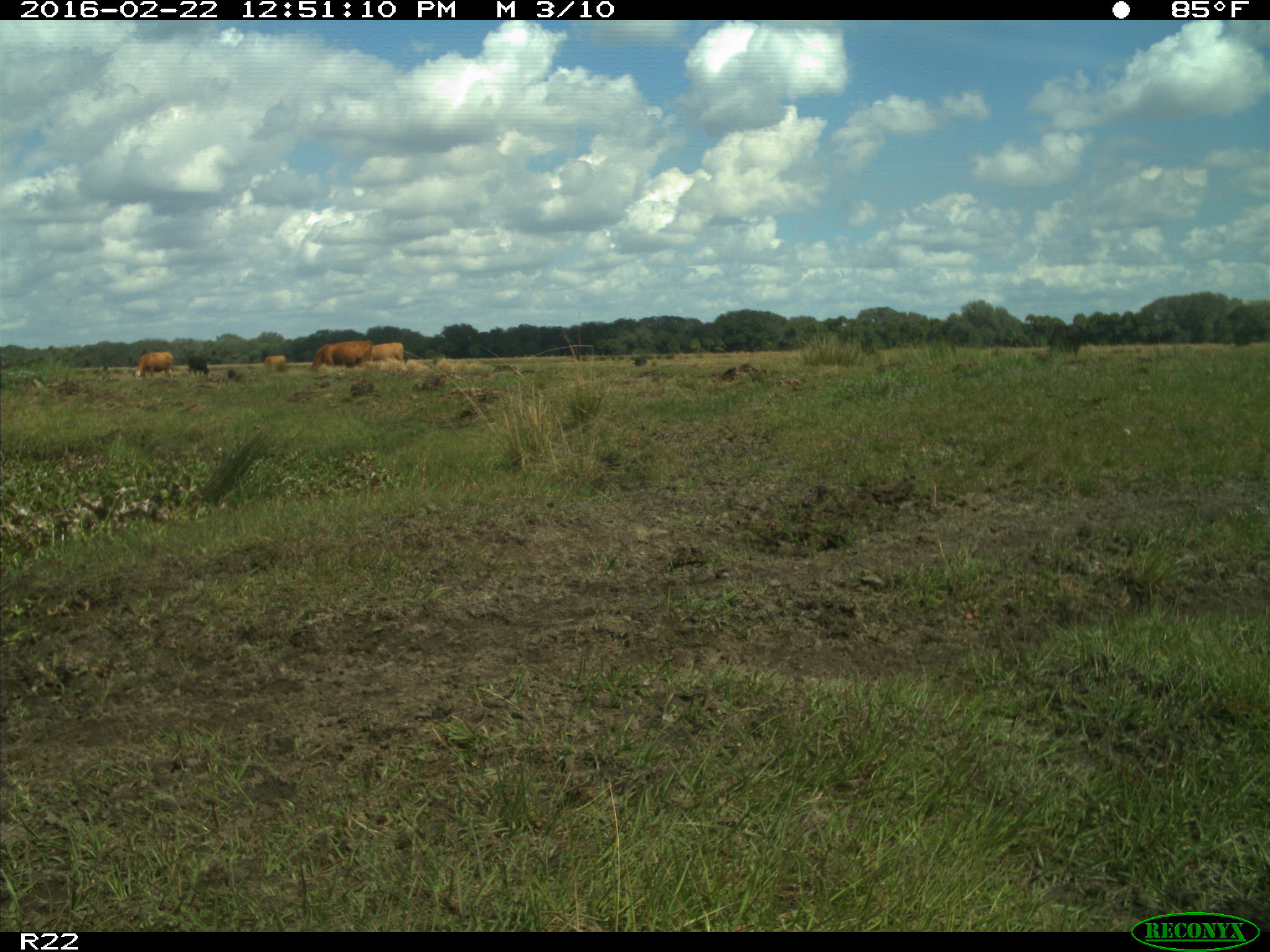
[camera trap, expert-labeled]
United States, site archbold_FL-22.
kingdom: Animalia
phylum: Chordata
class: Mammalia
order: Artiodactyla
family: Bovidae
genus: Bos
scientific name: Bos taurus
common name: domestic cow